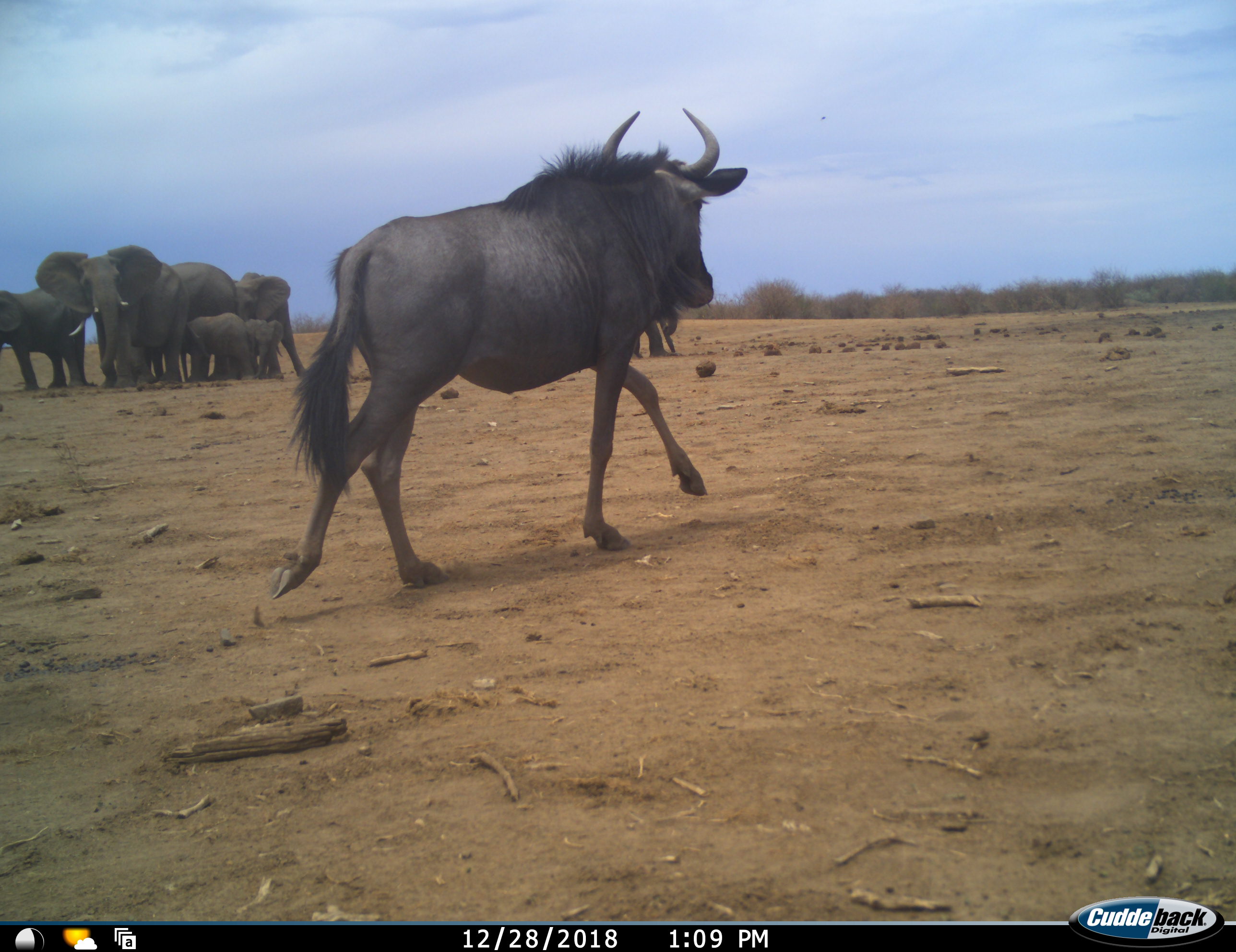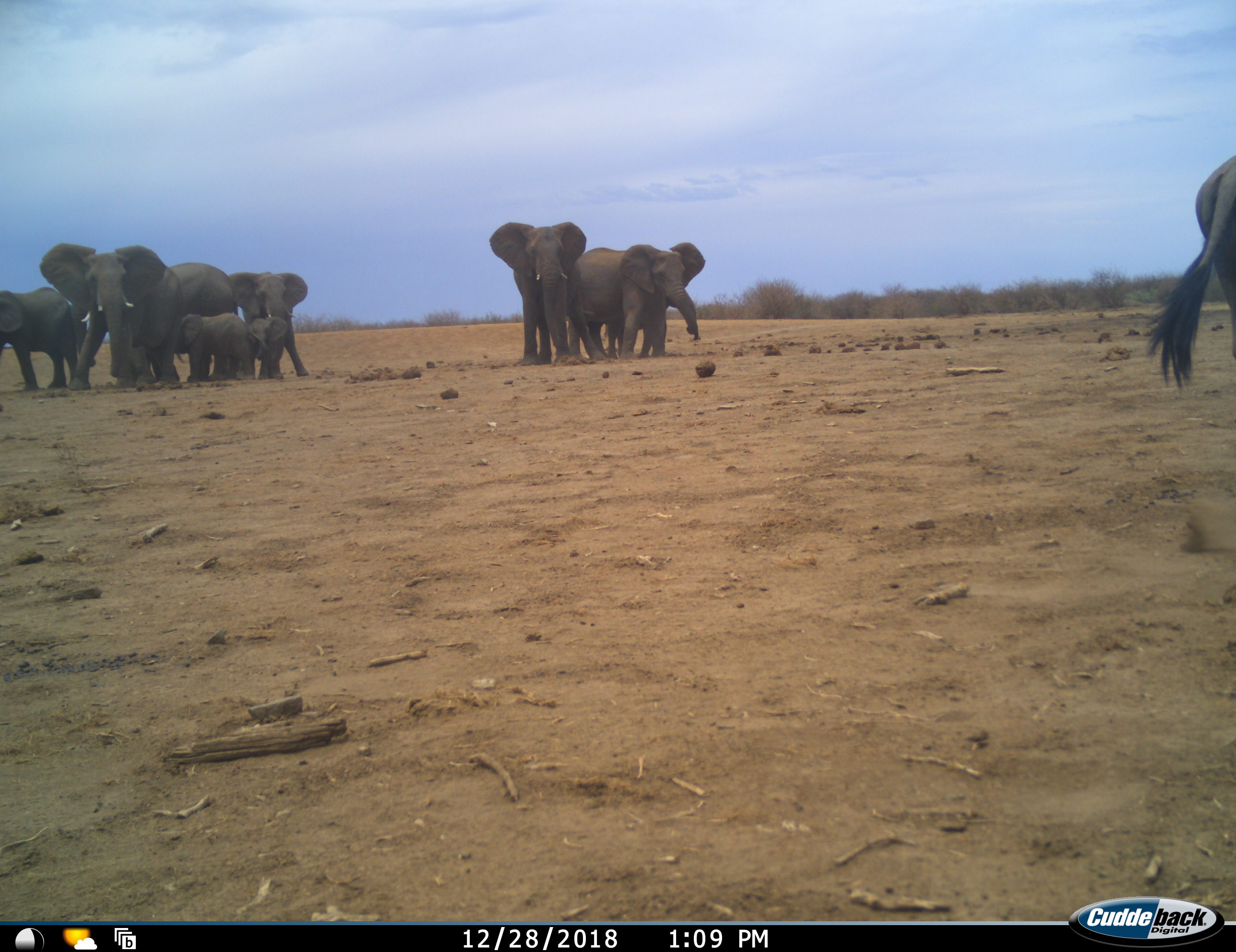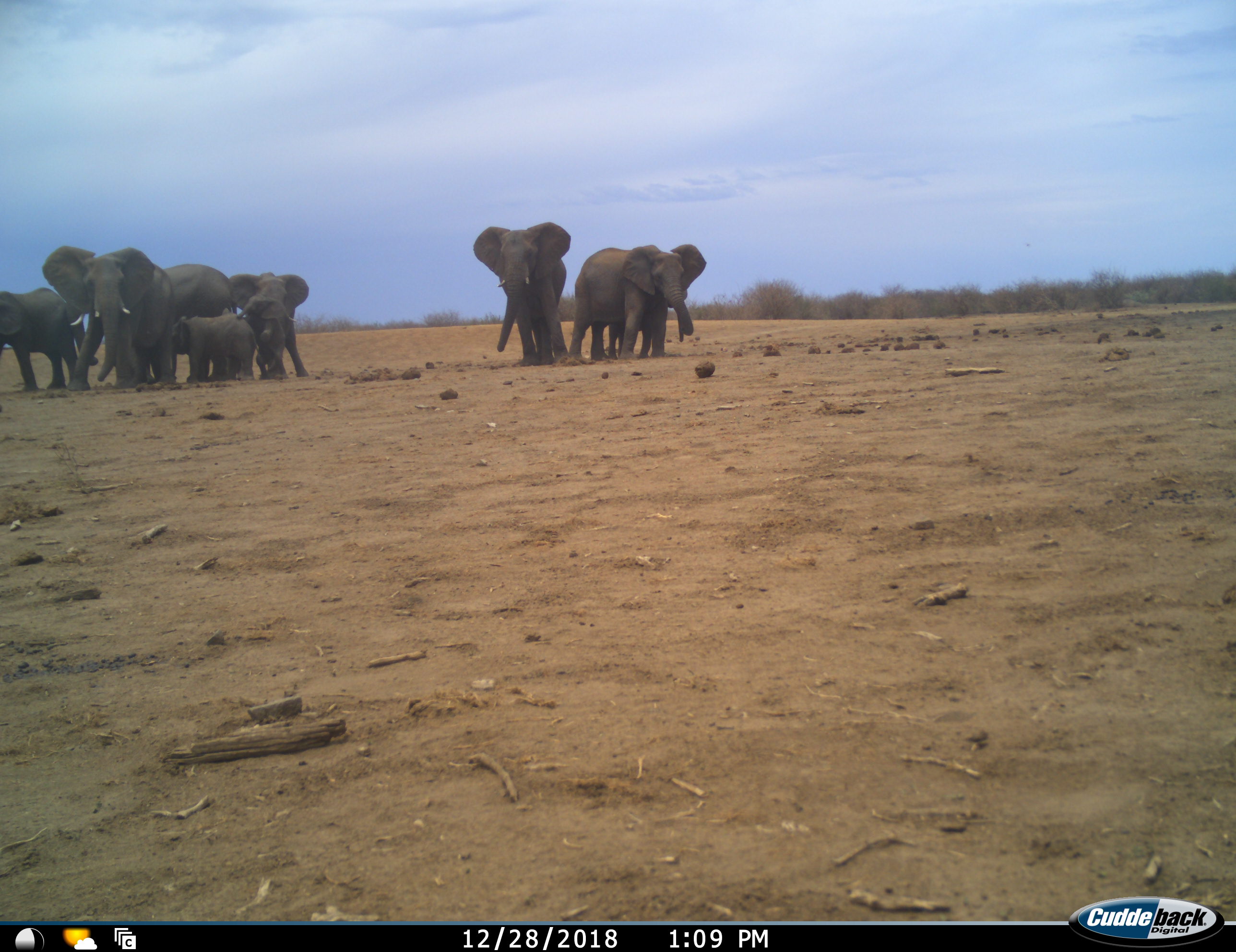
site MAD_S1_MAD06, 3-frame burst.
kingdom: Animalia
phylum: Chordata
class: Mammalia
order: Proboscidea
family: Elephantidae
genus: Loxodonta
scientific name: Loxodonta africana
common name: african bush elephant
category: elephant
Elephant (african bush elephant) (Loxodonta africana), count 8. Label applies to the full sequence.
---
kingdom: Animalia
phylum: Chordata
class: Mammalia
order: Artiodactyla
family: Bovidae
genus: Connochaetes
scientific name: Connochaetes taurinus taurinus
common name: blue wildebeest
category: wildebeestblue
Wildebeestblue (blue wildebeest) (Connochaetes taurinus taurinus), count 1. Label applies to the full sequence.